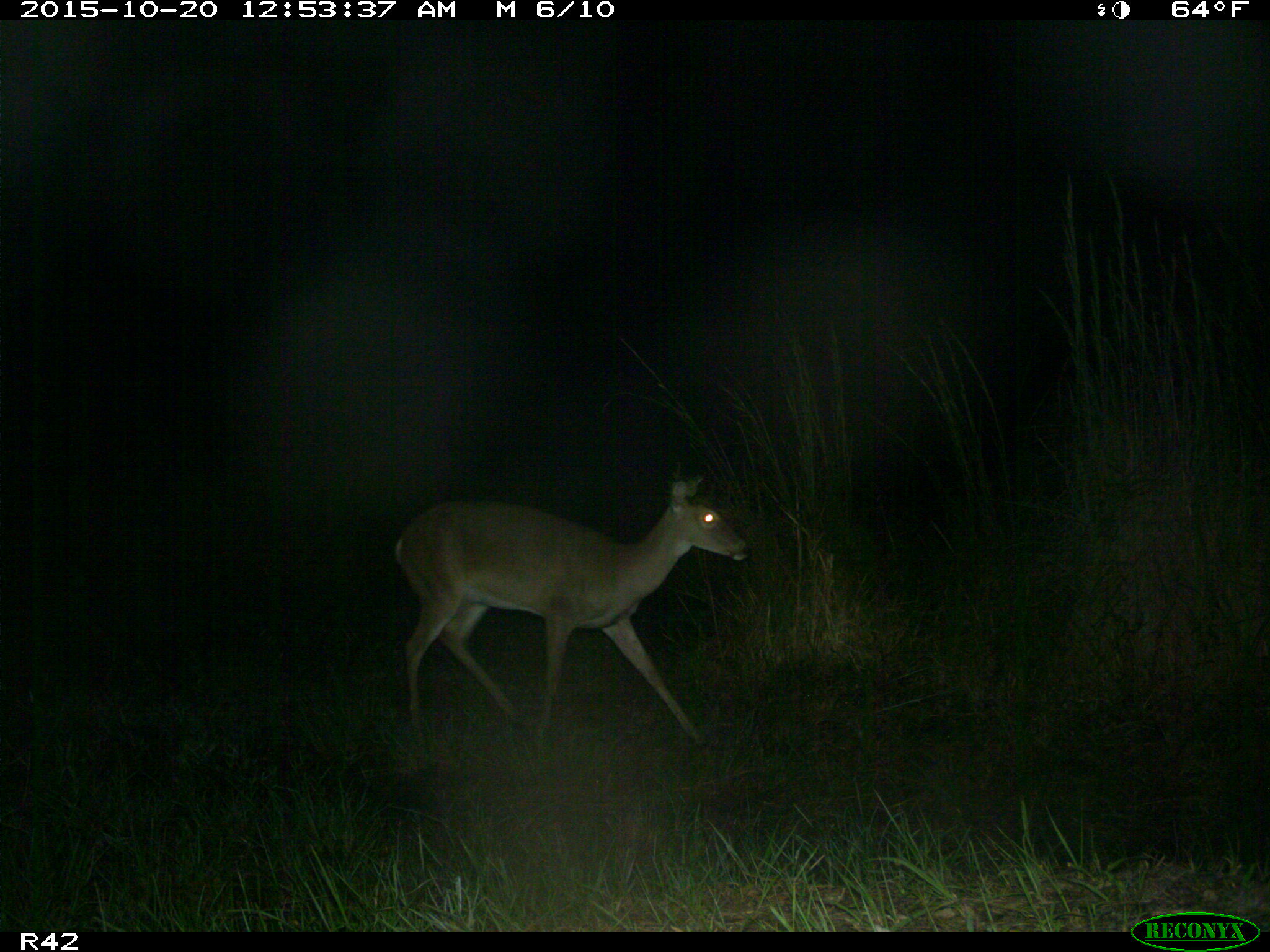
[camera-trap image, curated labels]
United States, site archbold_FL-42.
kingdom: Animalia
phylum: Chordata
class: Mammalia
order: Artiodactyla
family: Cervidae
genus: Odocoileus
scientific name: Odocoileus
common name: deer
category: unidentified deer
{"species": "unidentified deer (deer) (Odocoileus)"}